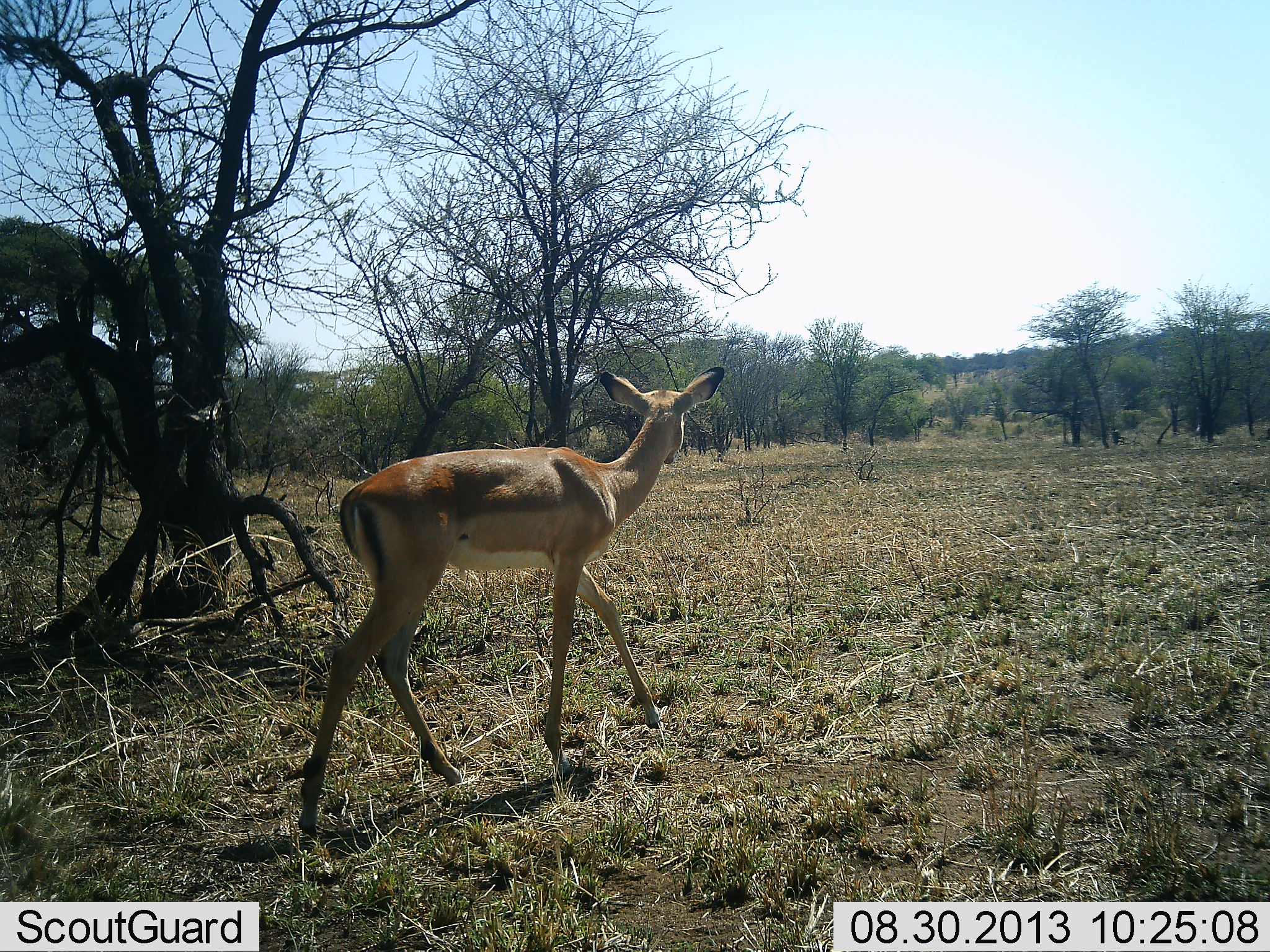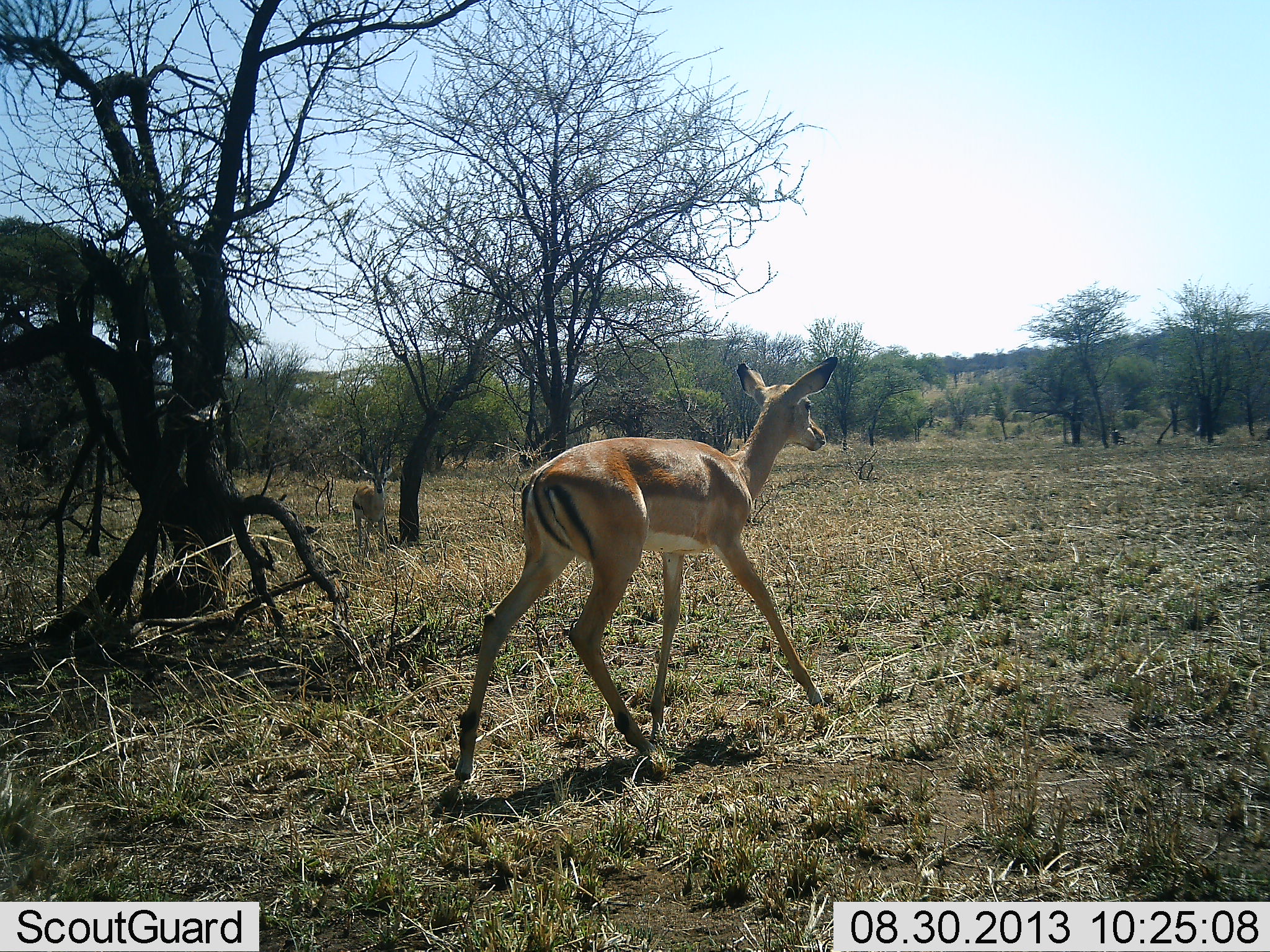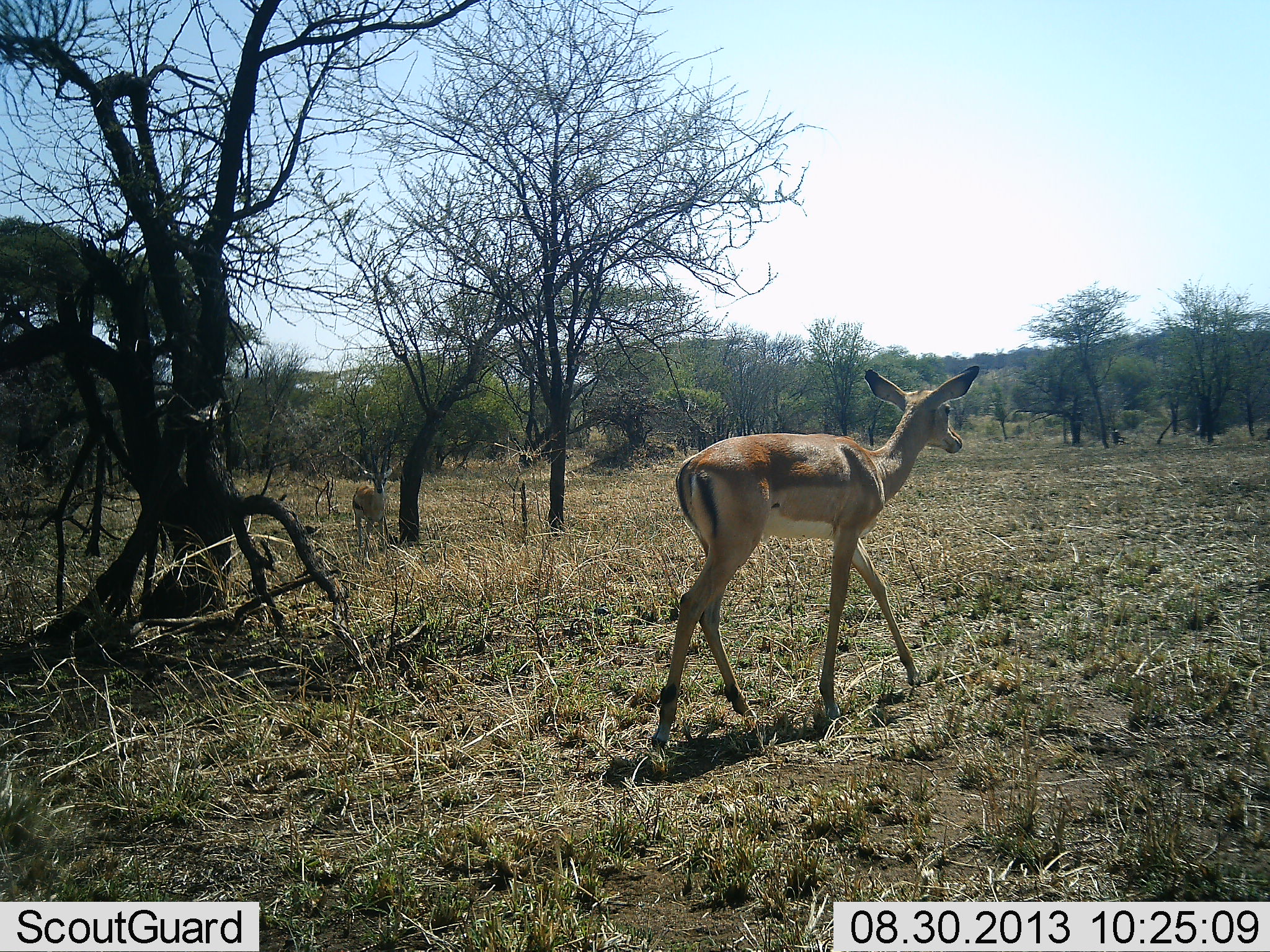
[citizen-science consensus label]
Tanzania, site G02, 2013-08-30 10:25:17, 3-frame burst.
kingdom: Animalia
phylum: Chordata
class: Mammalia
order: Artiodactyla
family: Bovidae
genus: Aepyceros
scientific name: Aepyceros melampus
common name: impala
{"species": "impala (Aepyceros melampus)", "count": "1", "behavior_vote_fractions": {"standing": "16%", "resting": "0%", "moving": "100%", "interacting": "0%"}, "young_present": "0%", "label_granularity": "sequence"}